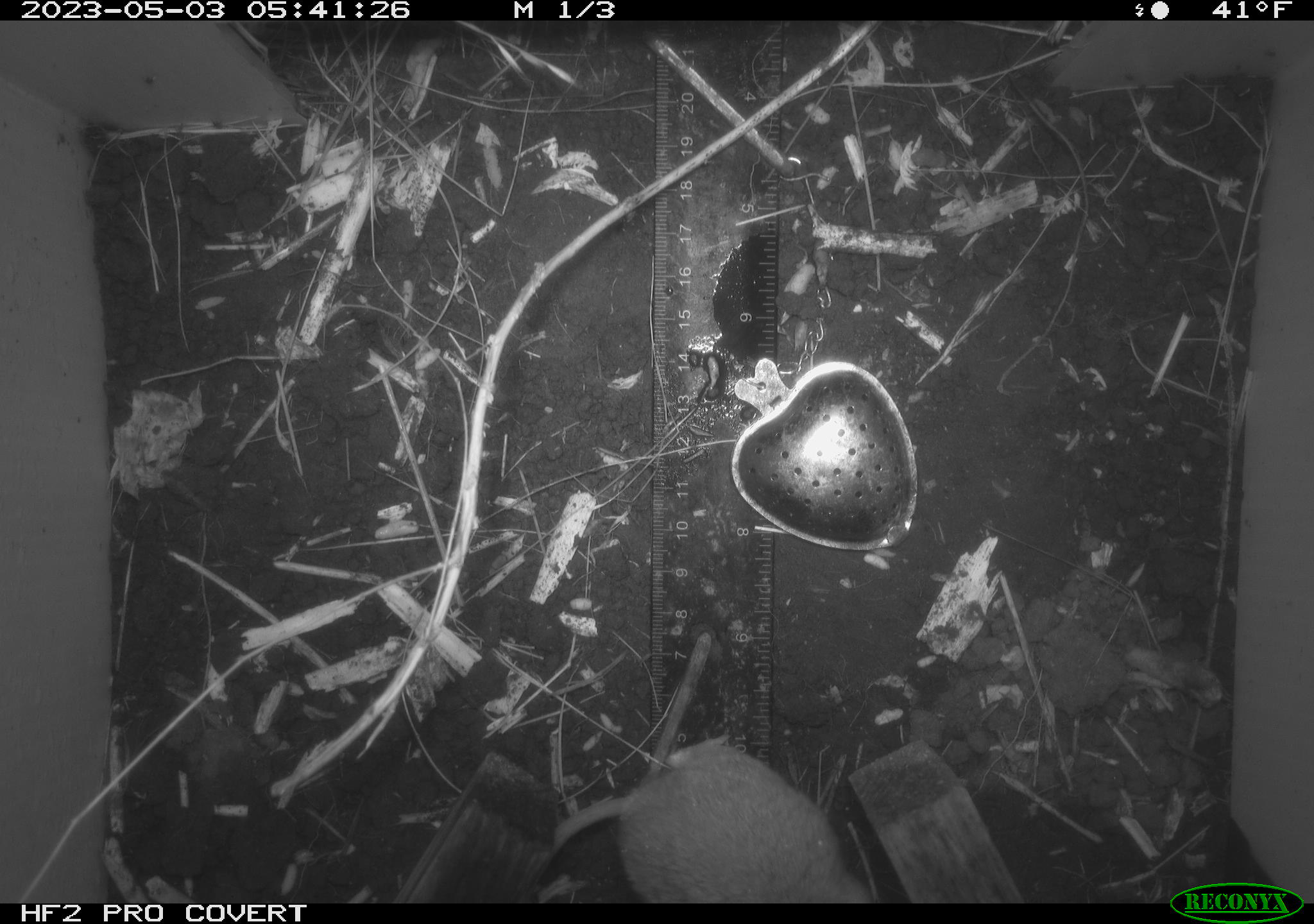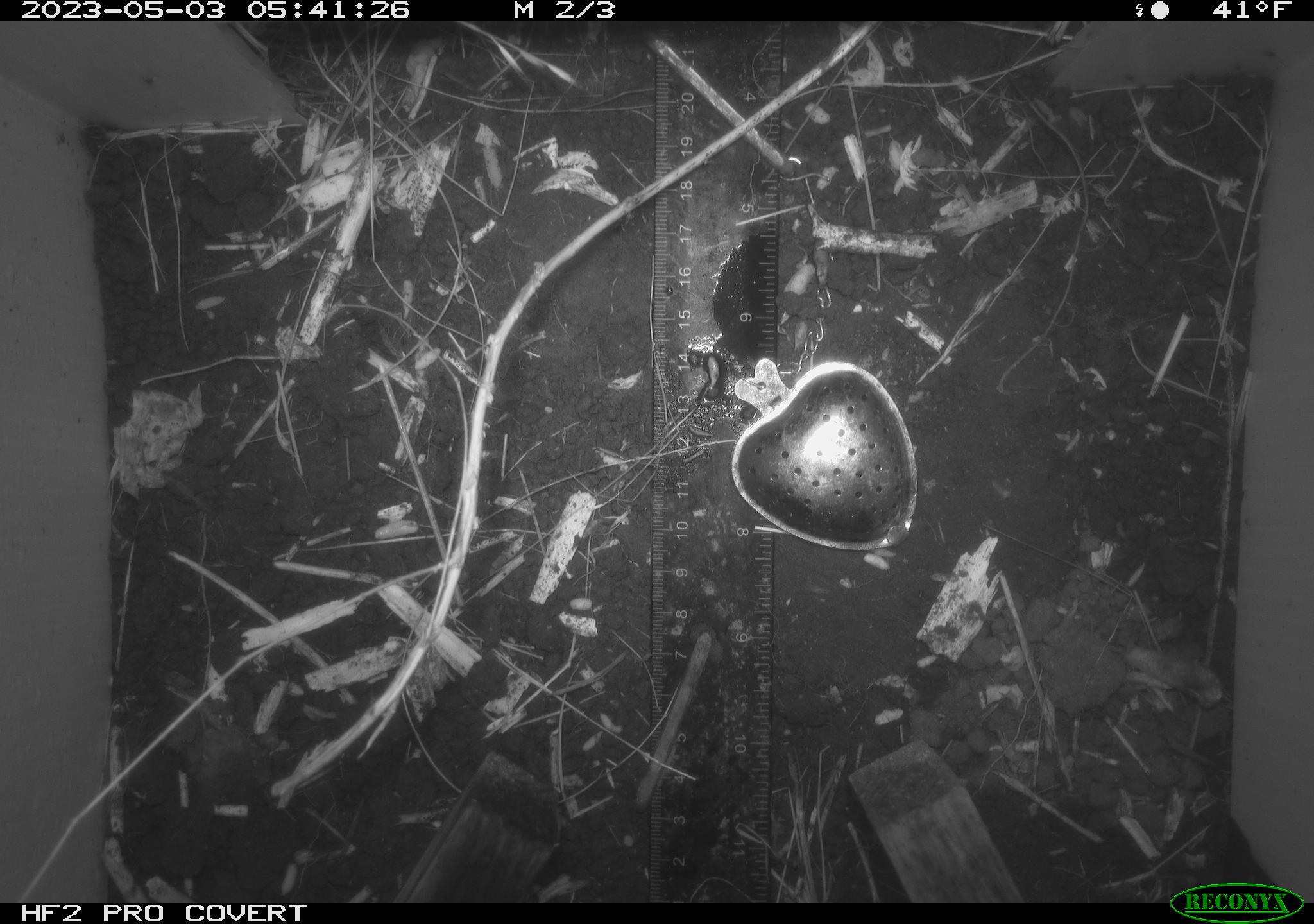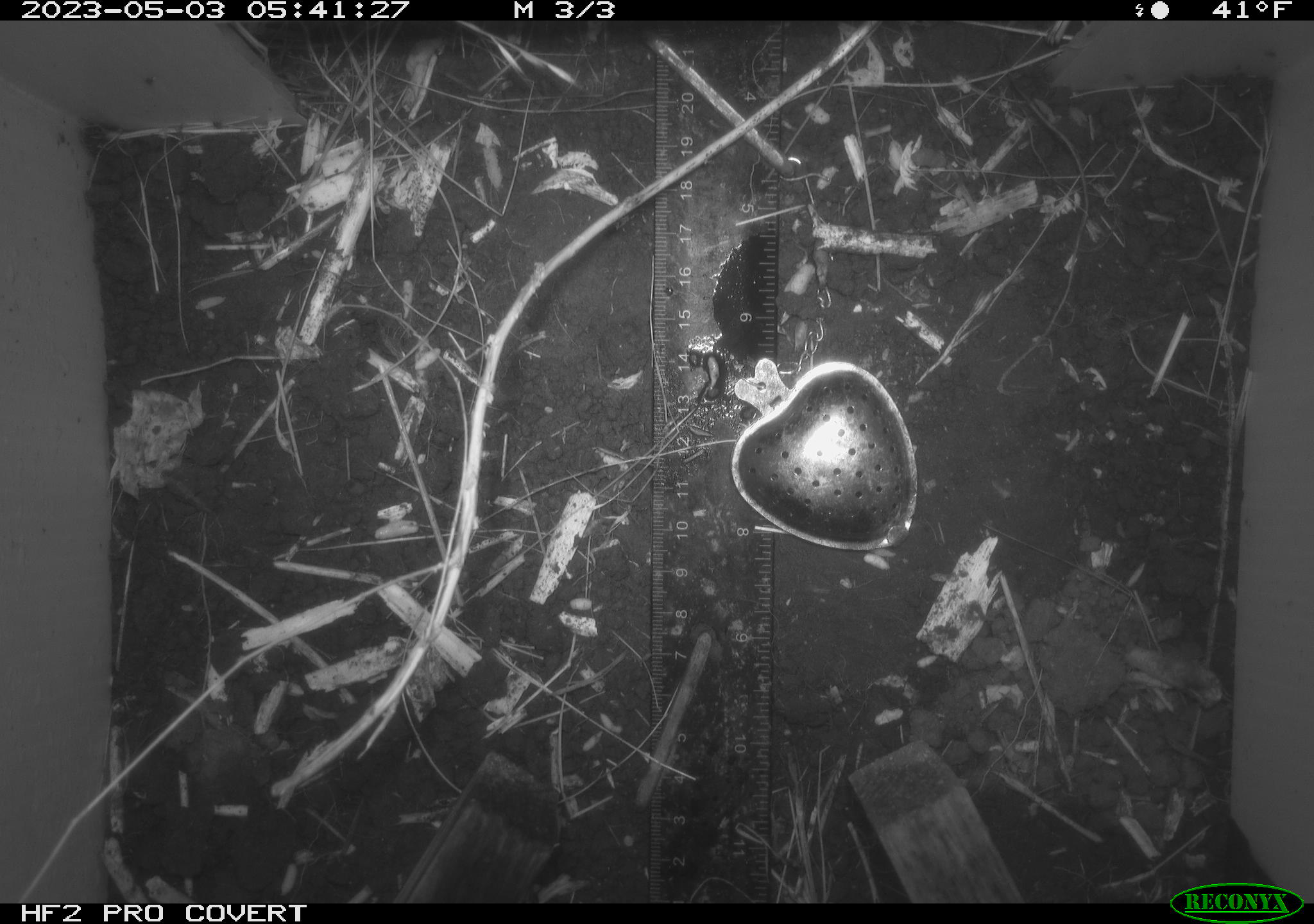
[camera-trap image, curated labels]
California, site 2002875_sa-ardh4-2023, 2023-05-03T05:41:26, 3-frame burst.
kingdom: Animalia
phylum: Chordata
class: Mammalia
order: Rodentia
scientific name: Rodentia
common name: mouse species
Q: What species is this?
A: Mouse species (Rodentia).